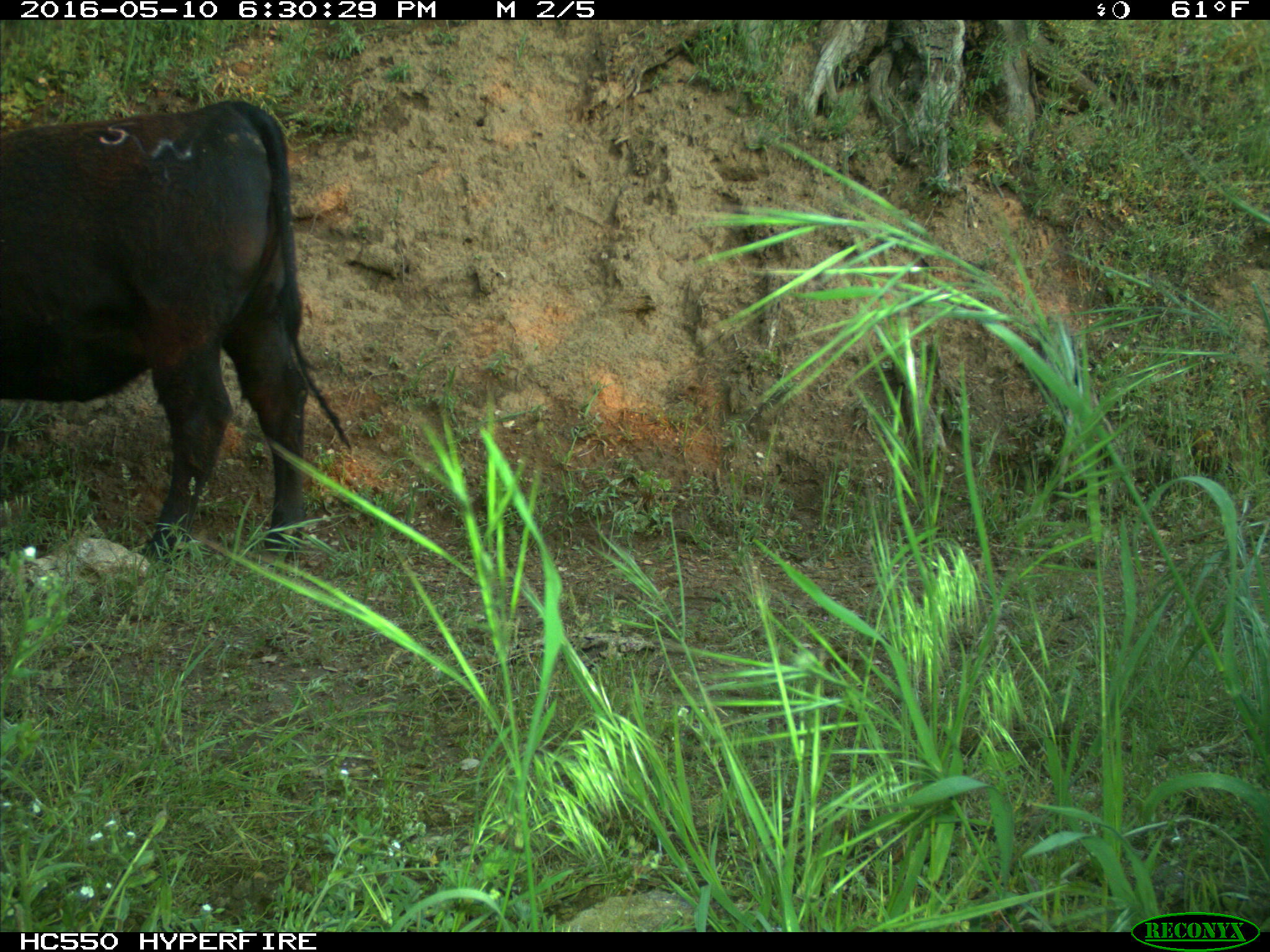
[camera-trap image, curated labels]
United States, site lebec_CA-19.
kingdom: Animalia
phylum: Chordata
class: Mammalia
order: Artiodactyla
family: Bovidae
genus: Bos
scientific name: Bos taurus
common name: domestic cow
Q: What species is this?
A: Bos taurus (domestic cow).